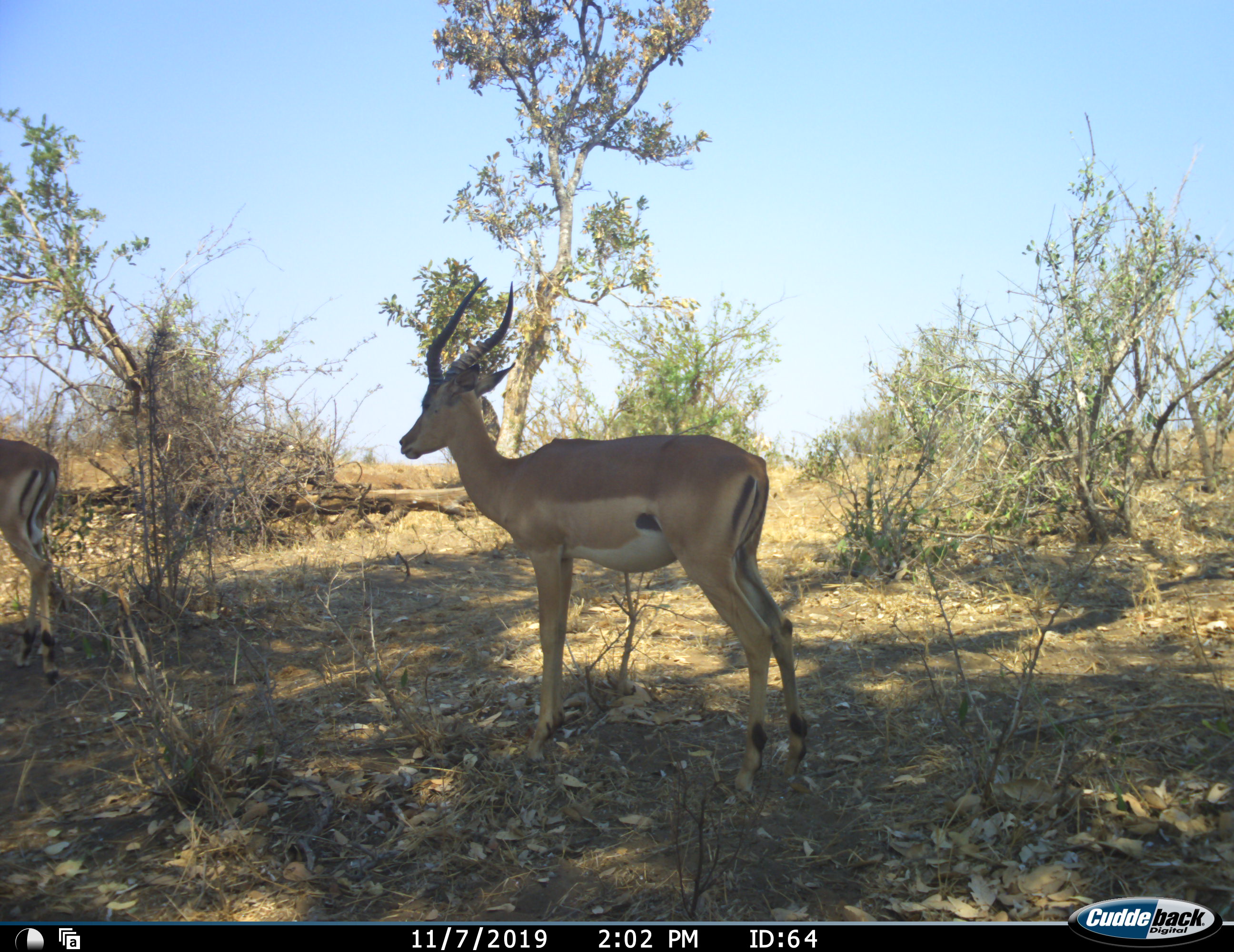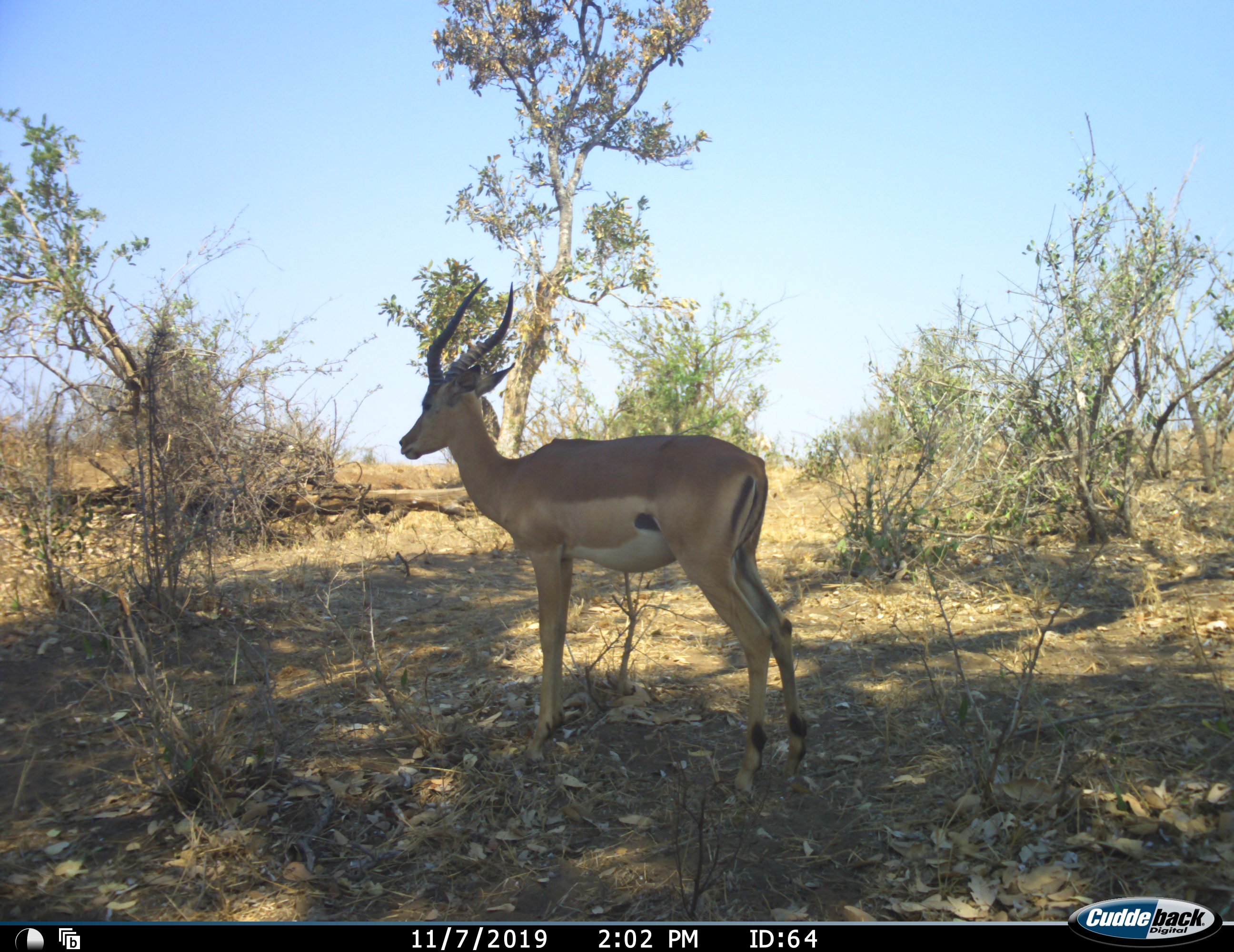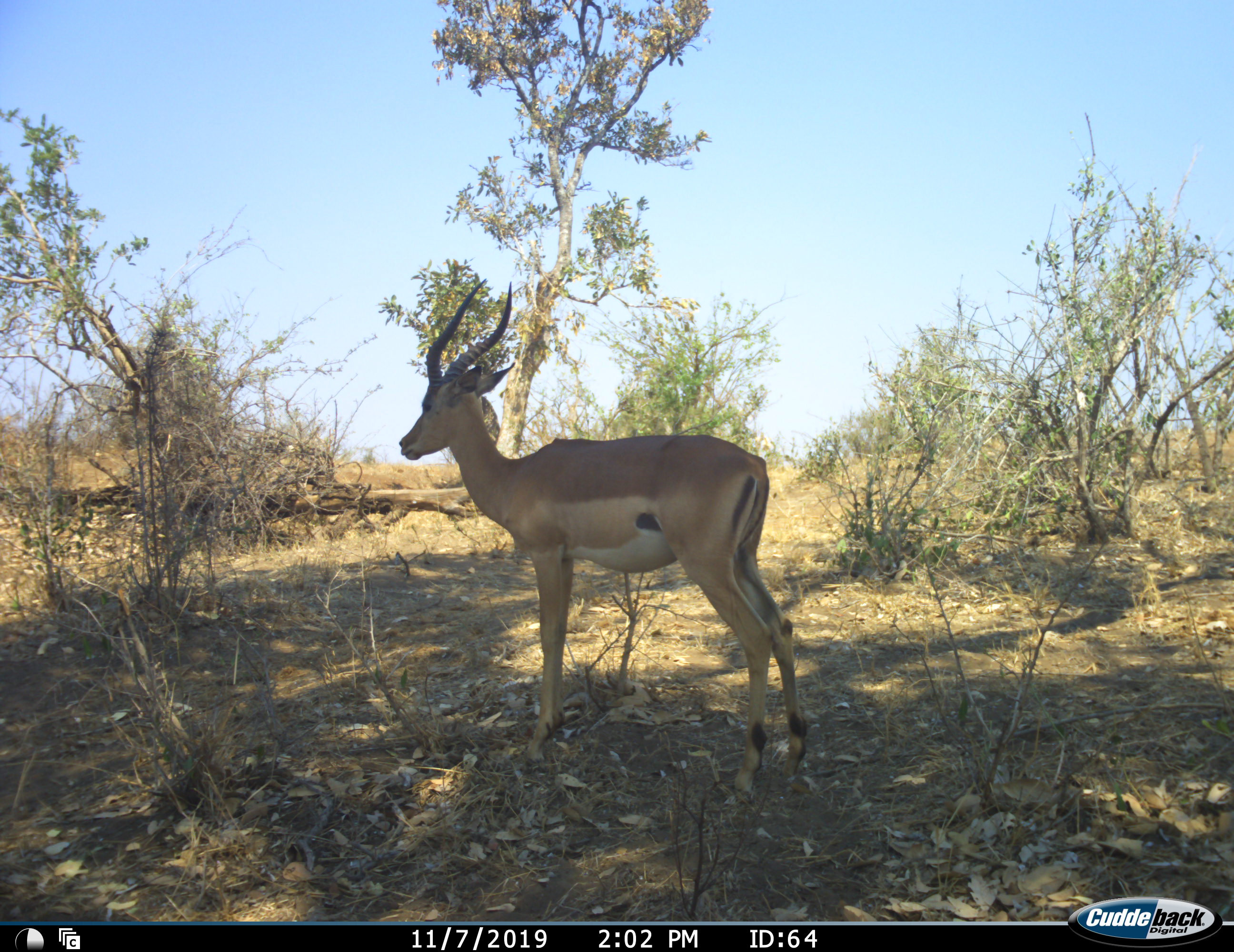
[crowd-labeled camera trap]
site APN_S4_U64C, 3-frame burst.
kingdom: Animalia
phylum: Chordata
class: Mammalia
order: Artiodactyla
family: Bovidae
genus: Aepyceros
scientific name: Aepyceros melampus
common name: impala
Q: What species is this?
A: Impala (Aepyceros melampus).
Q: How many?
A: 2.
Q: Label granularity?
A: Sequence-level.